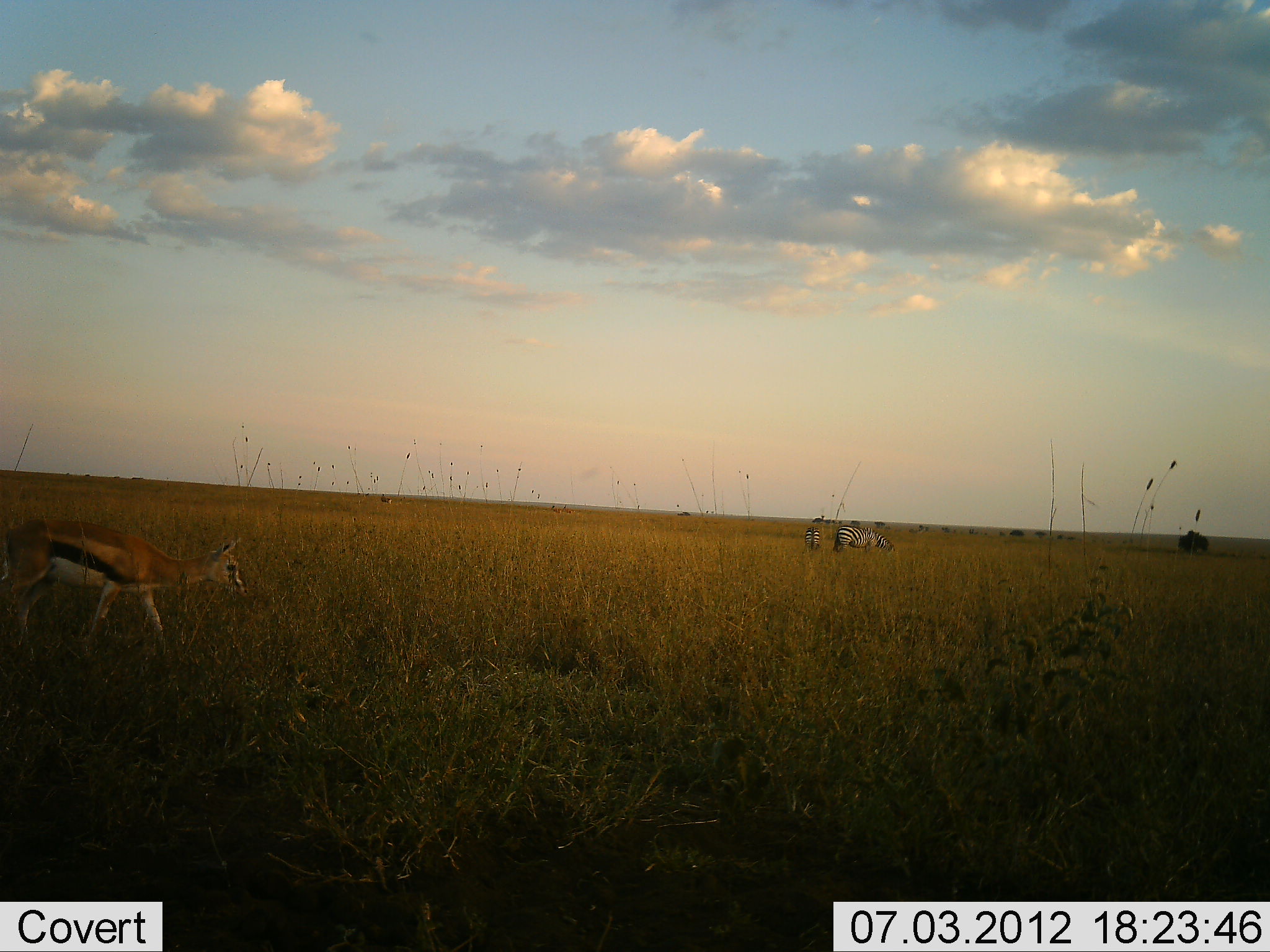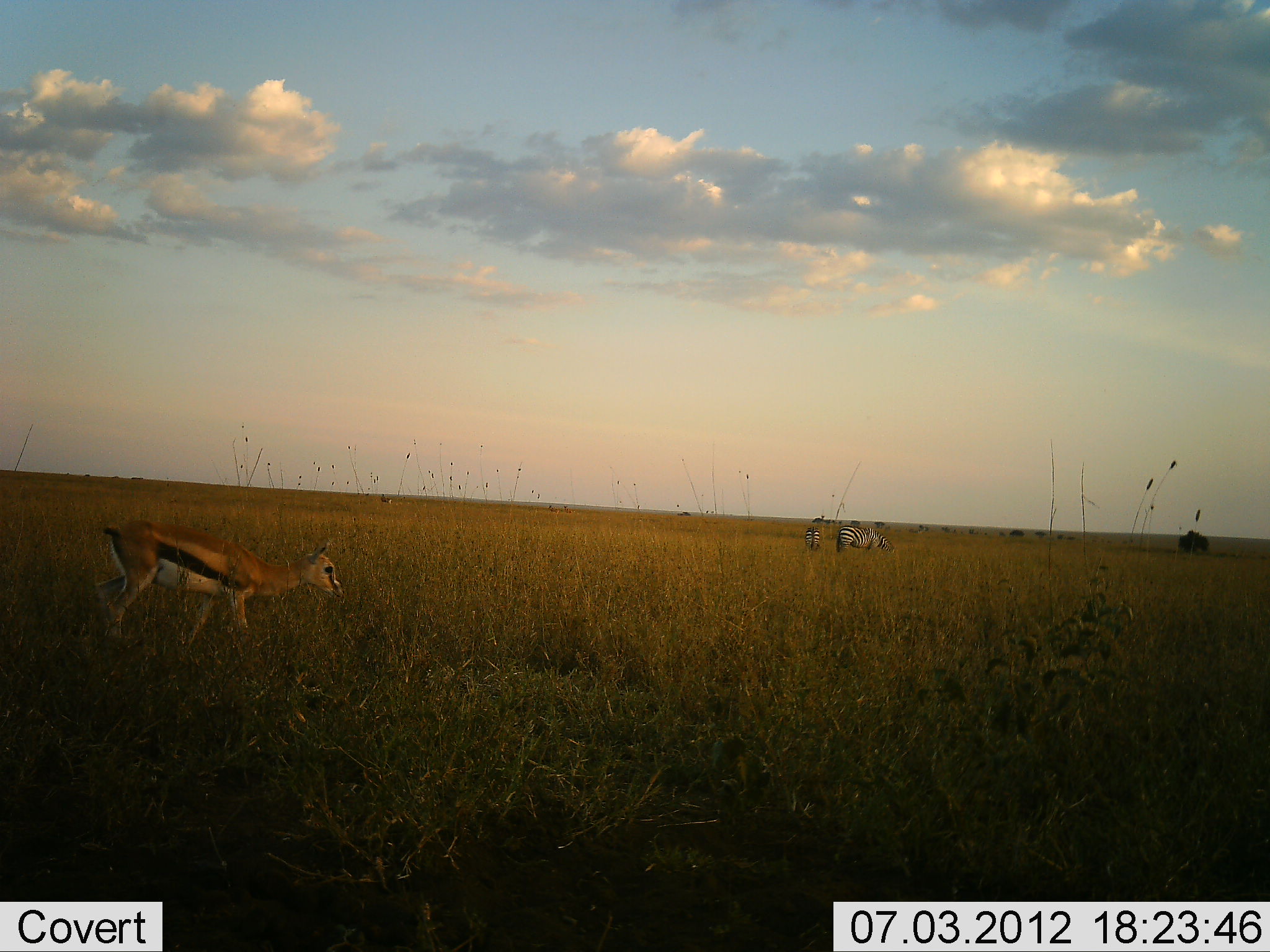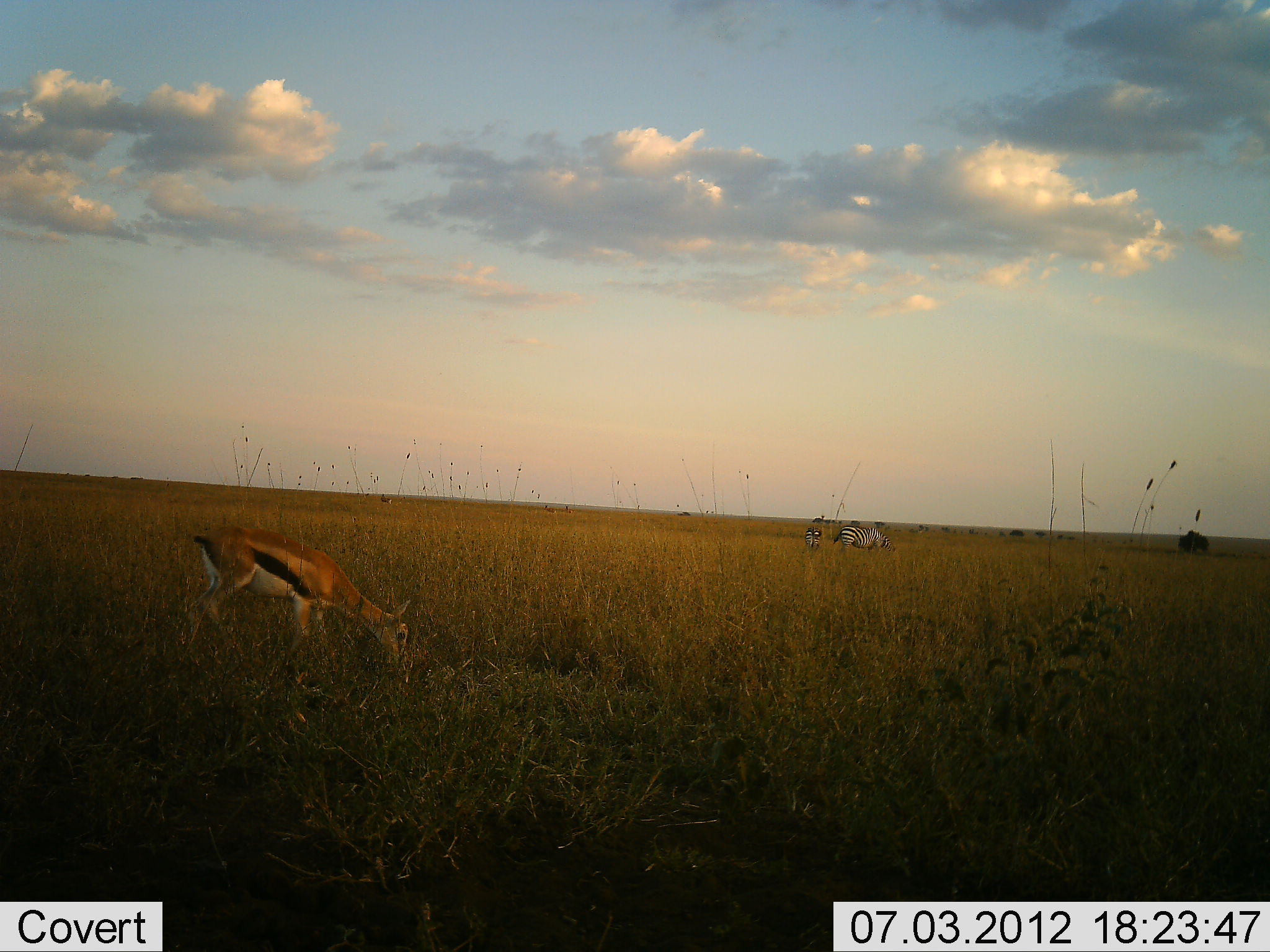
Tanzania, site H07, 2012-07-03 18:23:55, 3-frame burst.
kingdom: Animalia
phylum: Chordata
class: Mammalia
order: Artiodactyla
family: Bovidae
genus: Eudorcas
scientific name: Eudorcas thomsonii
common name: thomson's gazelle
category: gazellethomsons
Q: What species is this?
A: Gazellethomsons (thomson's gazelle) (Eudorcas thomsonii).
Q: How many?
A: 1.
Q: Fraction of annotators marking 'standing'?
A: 20%.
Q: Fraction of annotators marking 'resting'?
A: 0%.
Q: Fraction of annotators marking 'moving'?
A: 70%.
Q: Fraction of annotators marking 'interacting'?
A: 0%.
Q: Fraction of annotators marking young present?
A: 0%.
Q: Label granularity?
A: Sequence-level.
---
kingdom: Animalia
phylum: Chordata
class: Mammalia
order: Perissodactyla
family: Equidae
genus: Equus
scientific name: Equus quagga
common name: plains zebra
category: zebra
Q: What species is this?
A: Zebra (plains zebra) (Equus quagga).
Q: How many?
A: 2.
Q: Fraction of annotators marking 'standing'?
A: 82%.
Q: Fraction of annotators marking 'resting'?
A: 0%.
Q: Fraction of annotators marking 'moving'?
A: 9%.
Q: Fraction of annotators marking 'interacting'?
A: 0%.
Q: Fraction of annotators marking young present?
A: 0%.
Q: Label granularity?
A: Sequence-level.